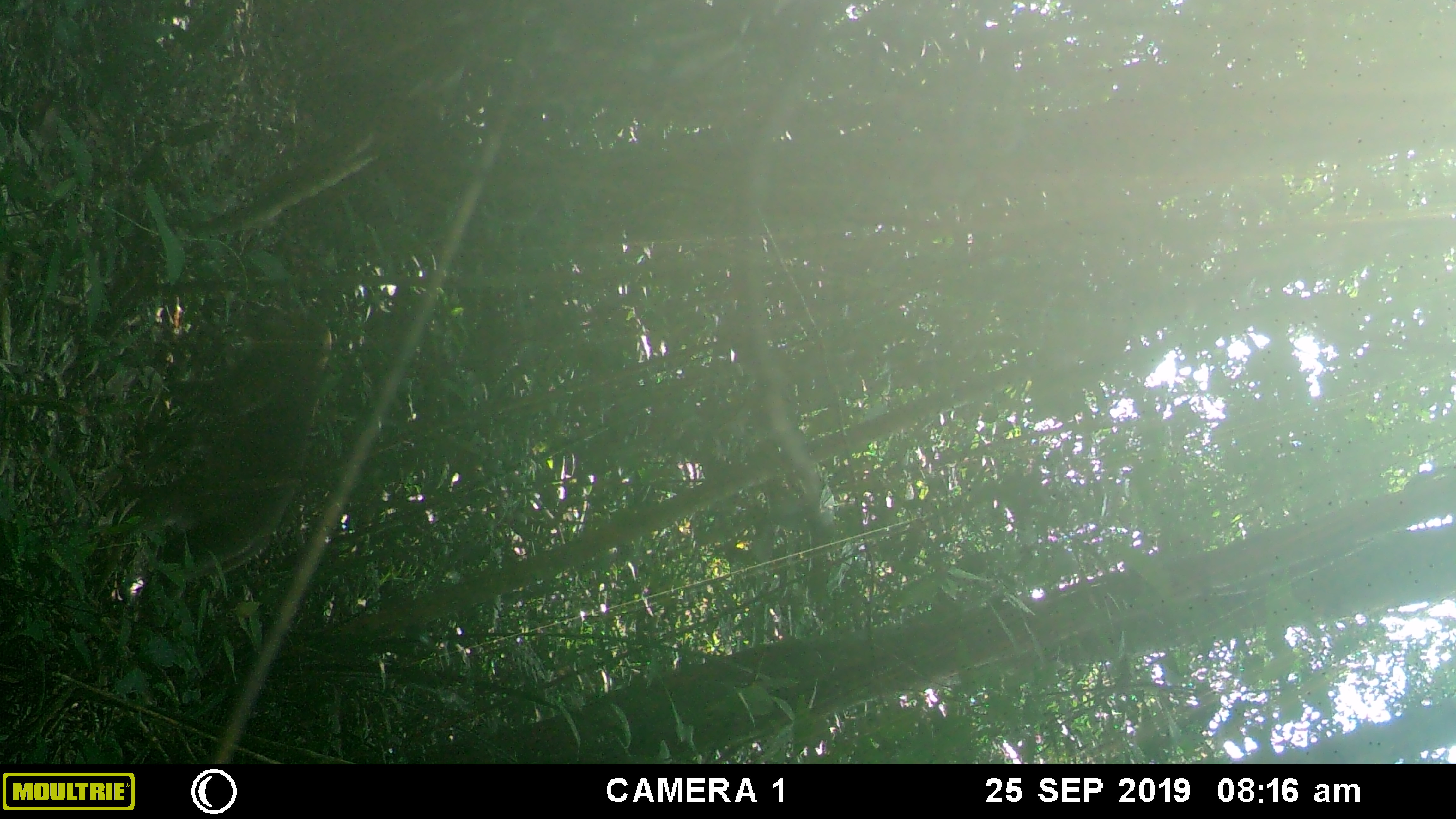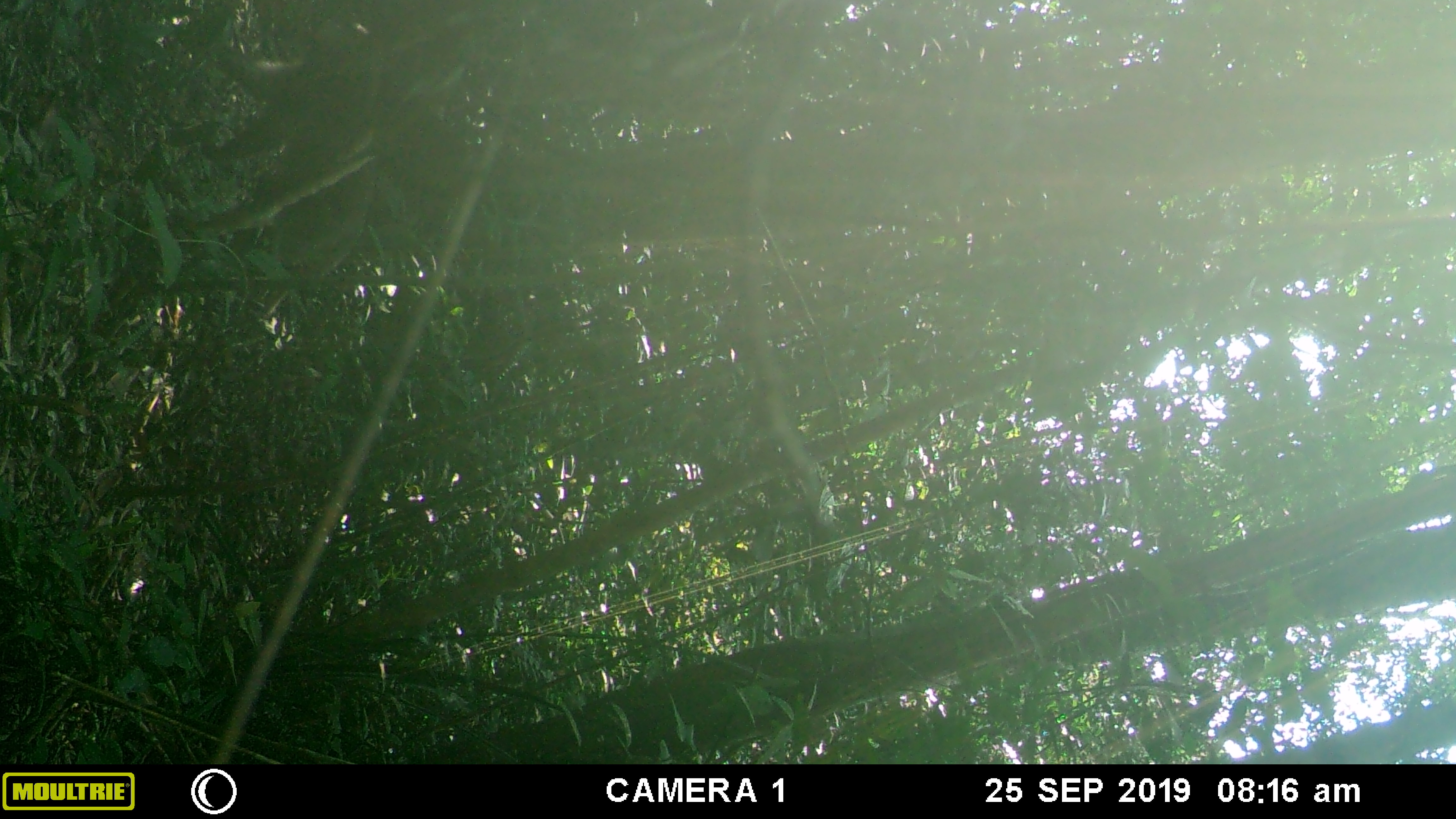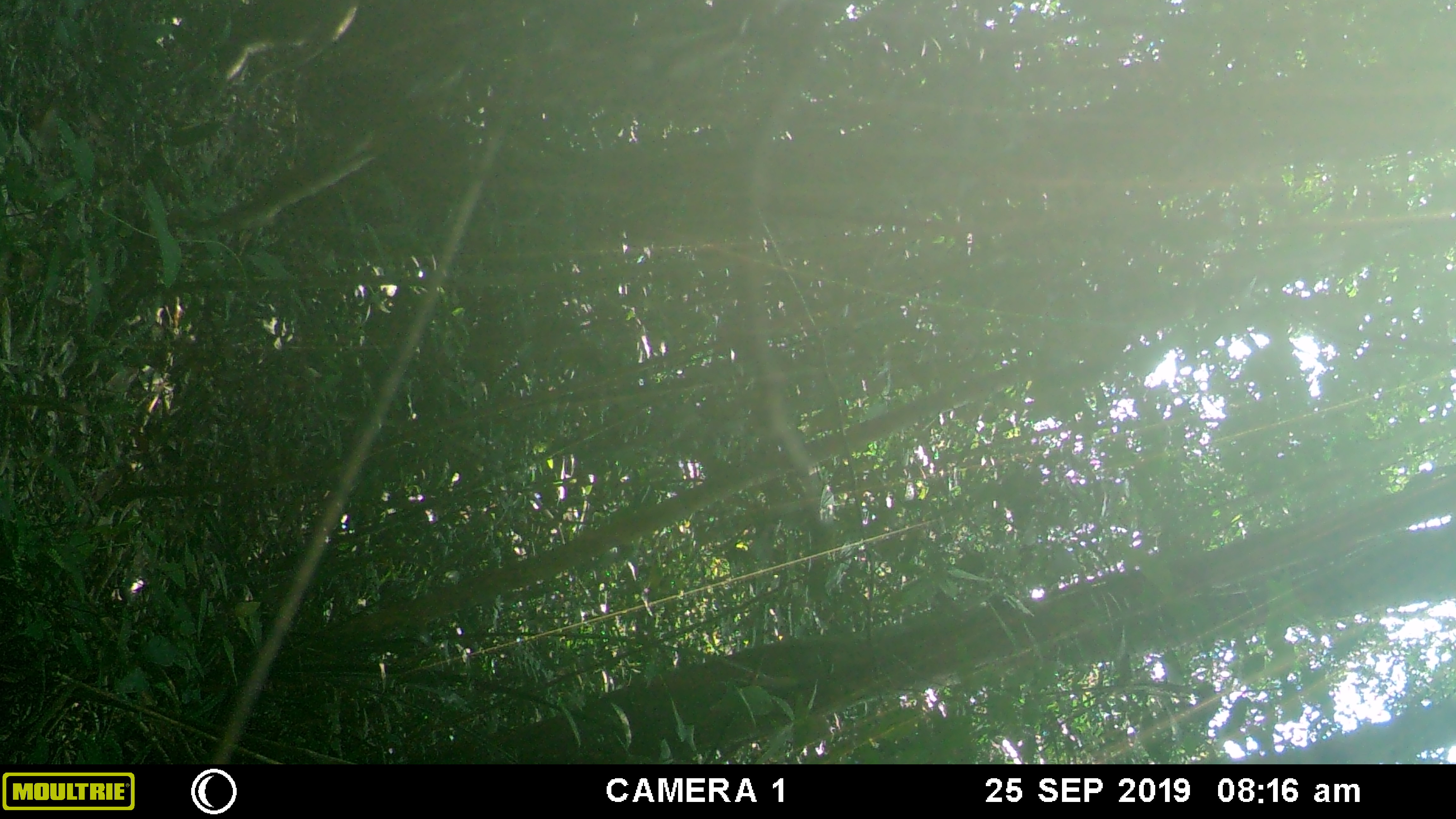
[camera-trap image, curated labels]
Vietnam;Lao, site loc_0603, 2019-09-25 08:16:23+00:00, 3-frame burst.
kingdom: Animalia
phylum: Chordata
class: Mammalia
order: Primates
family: Cercopithecidae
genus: Macaca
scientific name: Macaca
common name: macaques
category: assam or rhesus macaque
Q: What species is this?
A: Assam or rhesus macaque (macaques) (Macaca).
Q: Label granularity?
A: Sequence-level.